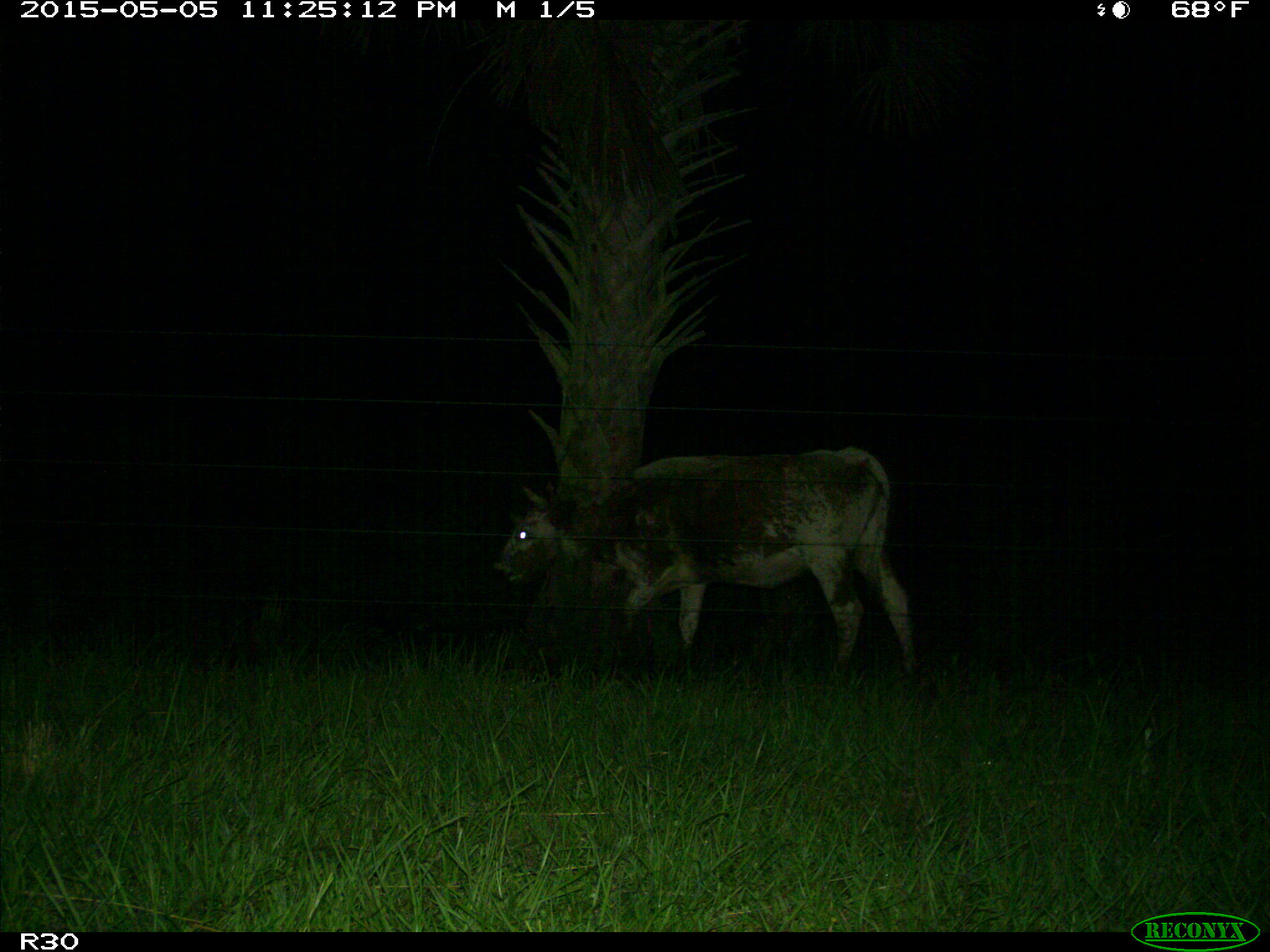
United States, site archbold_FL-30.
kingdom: Animalia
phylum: Chordata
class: Mammalia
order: Artiodactyla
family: Bovidae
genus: Bos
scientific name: Bos taurus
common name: domestic cow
Bos taurus (domestic cow).